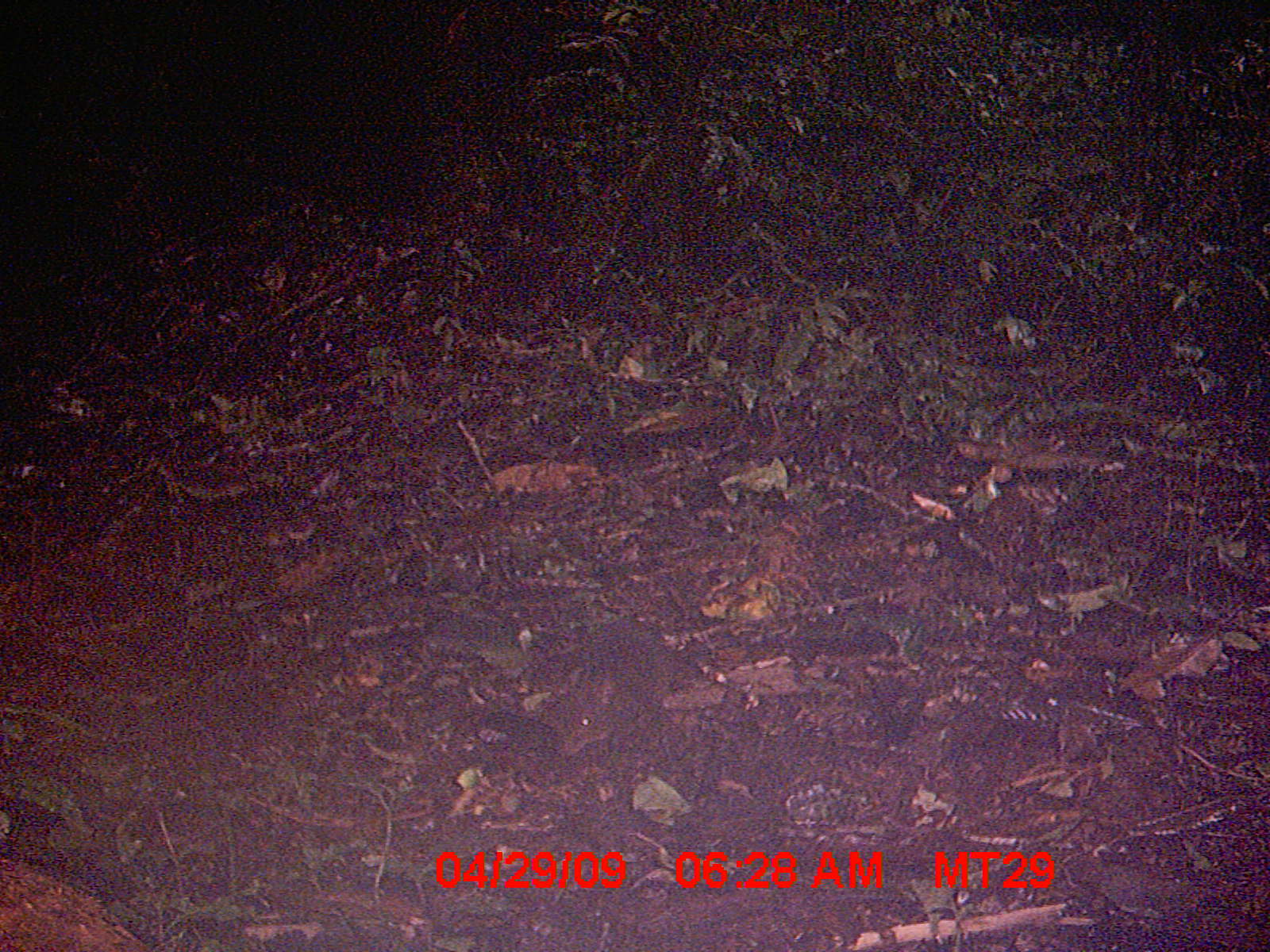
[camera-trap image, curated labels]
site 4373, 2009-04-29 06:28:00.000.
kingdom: Animalia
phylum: Chordata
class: Mammalia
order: Rodentia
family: Nesomyidae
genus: Nesomys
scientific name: Nesomys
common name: nesomys rodents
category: nesomys sp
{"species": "nesomys sp (nesomys rodents) (Nesomys)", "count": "1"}